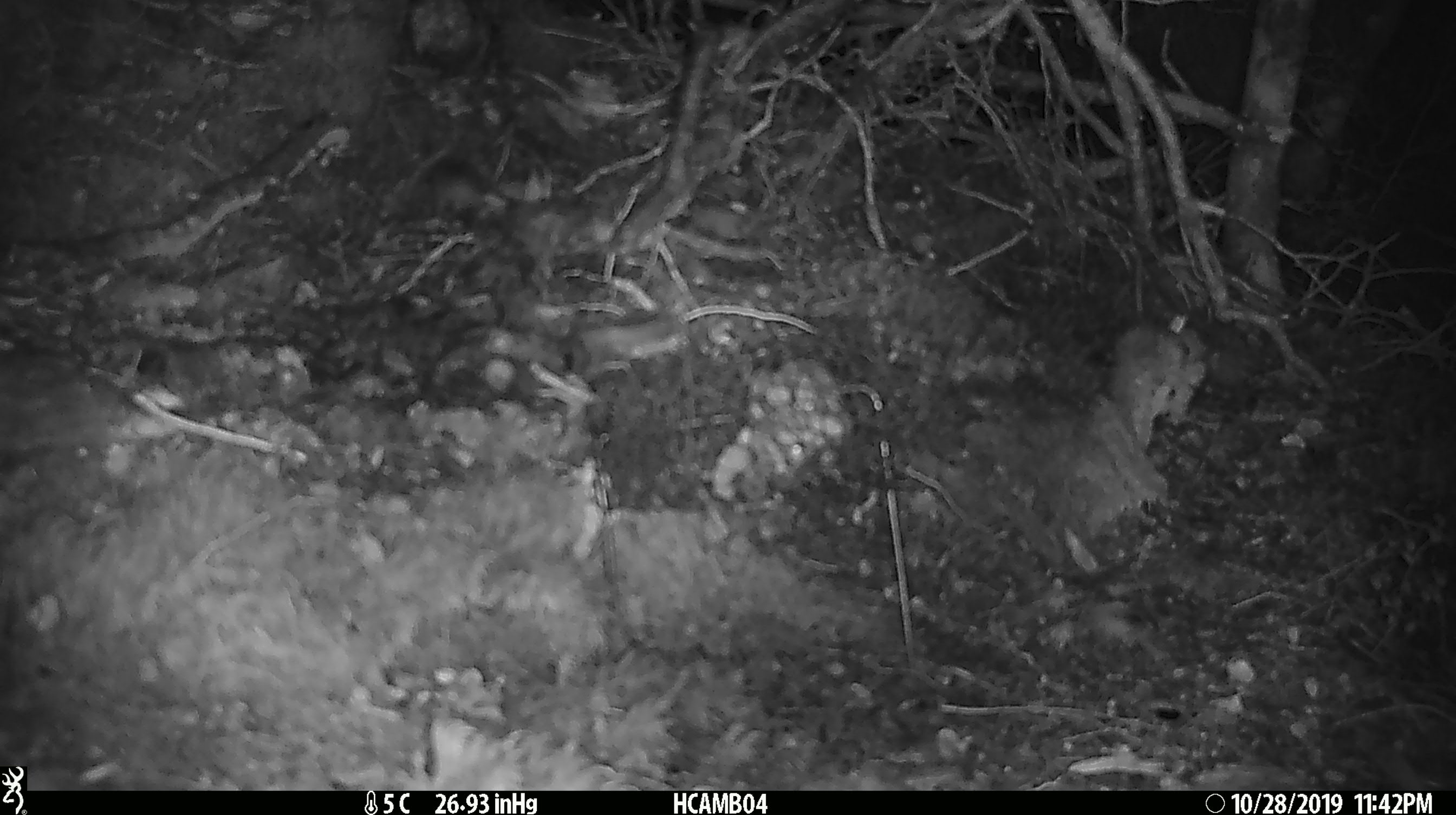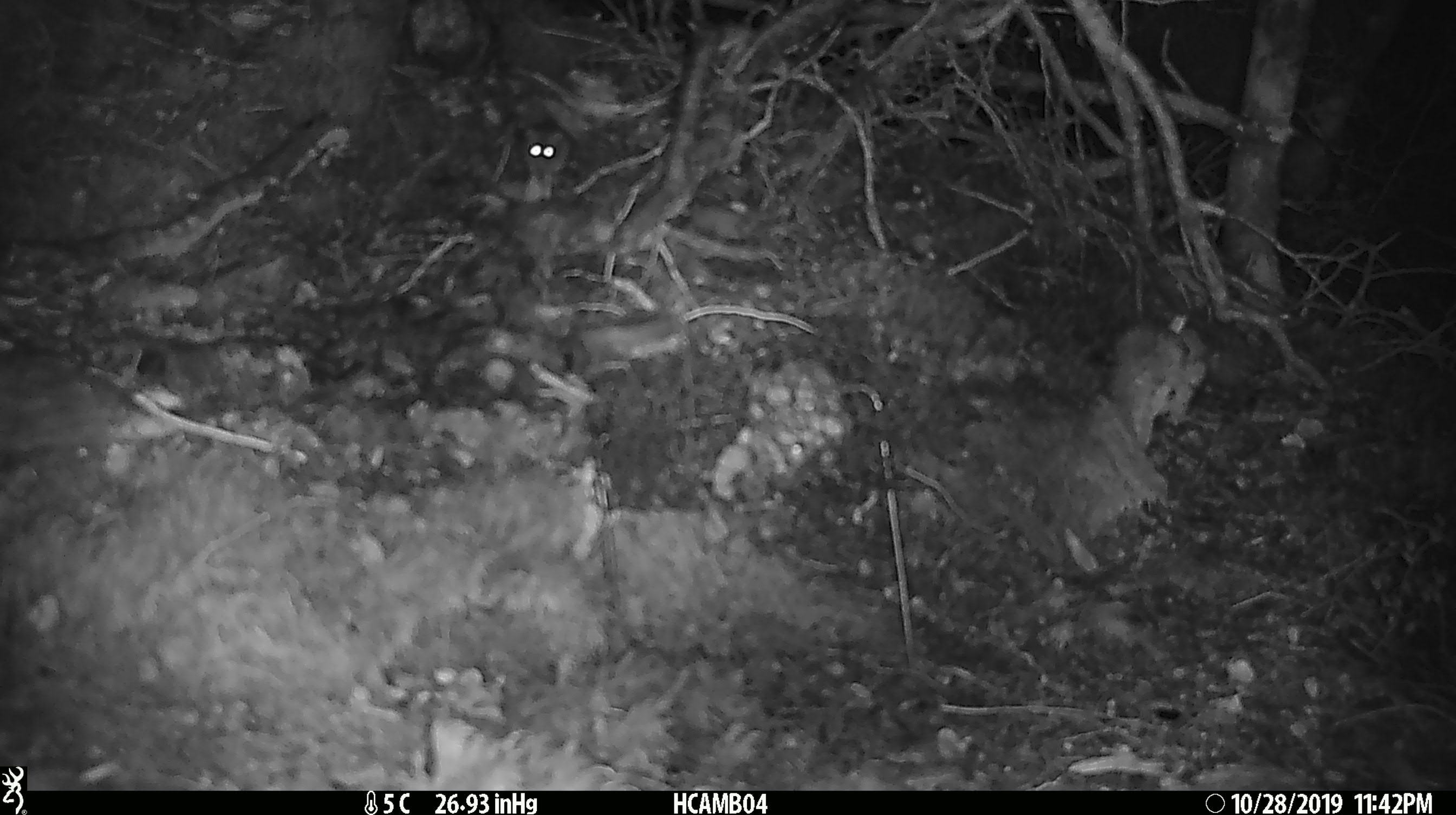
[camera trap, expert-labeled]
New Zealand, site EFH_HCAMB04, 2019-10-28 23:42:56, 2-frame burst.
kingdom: Animalia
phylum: Chordata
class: Mammalia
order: Rodentia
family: Muridae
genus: Mus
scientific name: Mus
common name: mouse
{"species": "mouse (Mus)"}